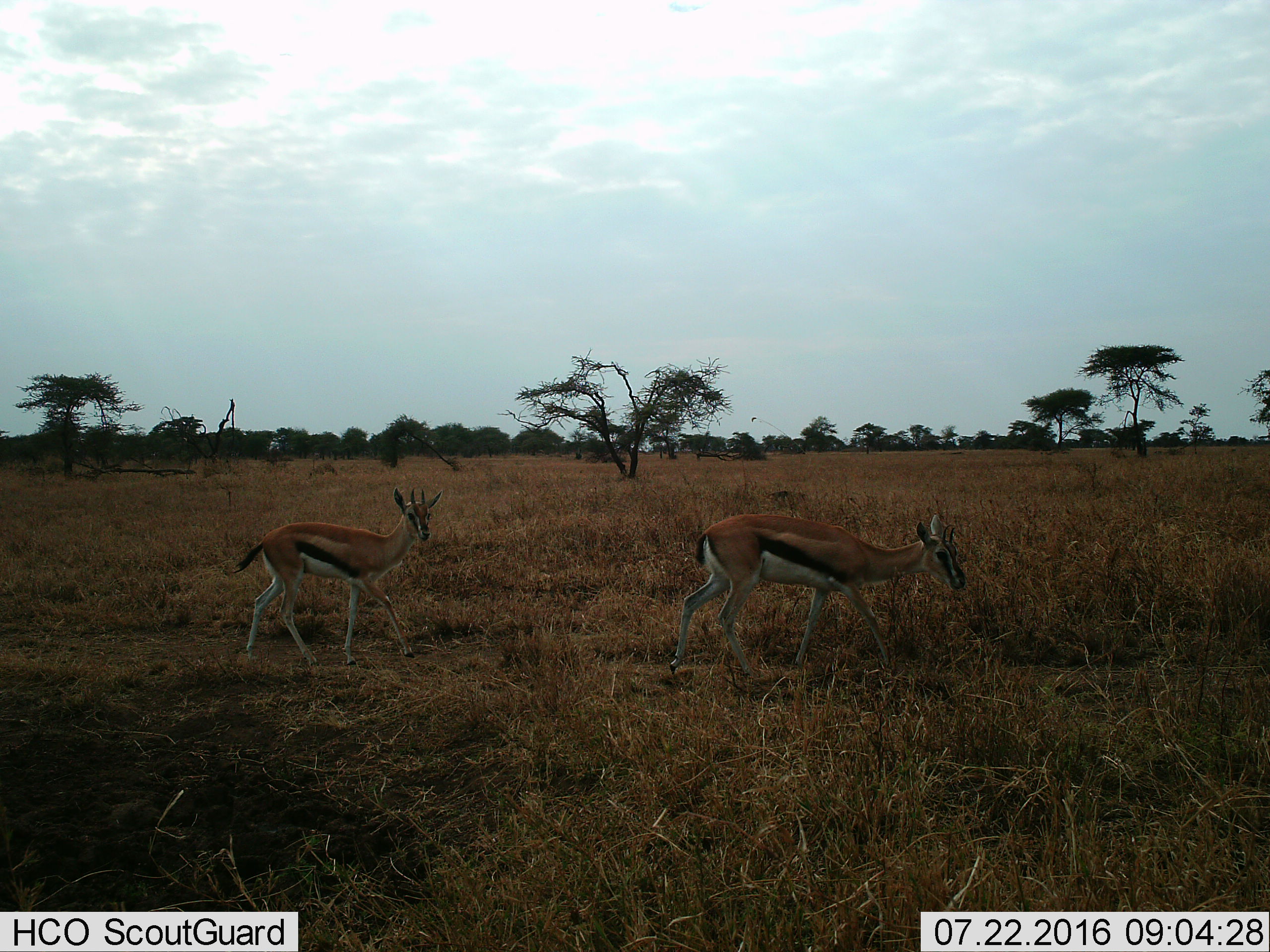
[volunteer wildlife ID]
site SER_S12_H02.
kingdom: Animalia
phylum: Chordata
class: Mammalia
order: Artiodactyla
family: Bovidae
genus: Eudorcas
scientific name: Eudorcas thomsonii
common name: thomson's gazelle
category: gazellethomsons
Gazellethomsons (thomson's gazelle) (Eudorcas thomsonii), count 2. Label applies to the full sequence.